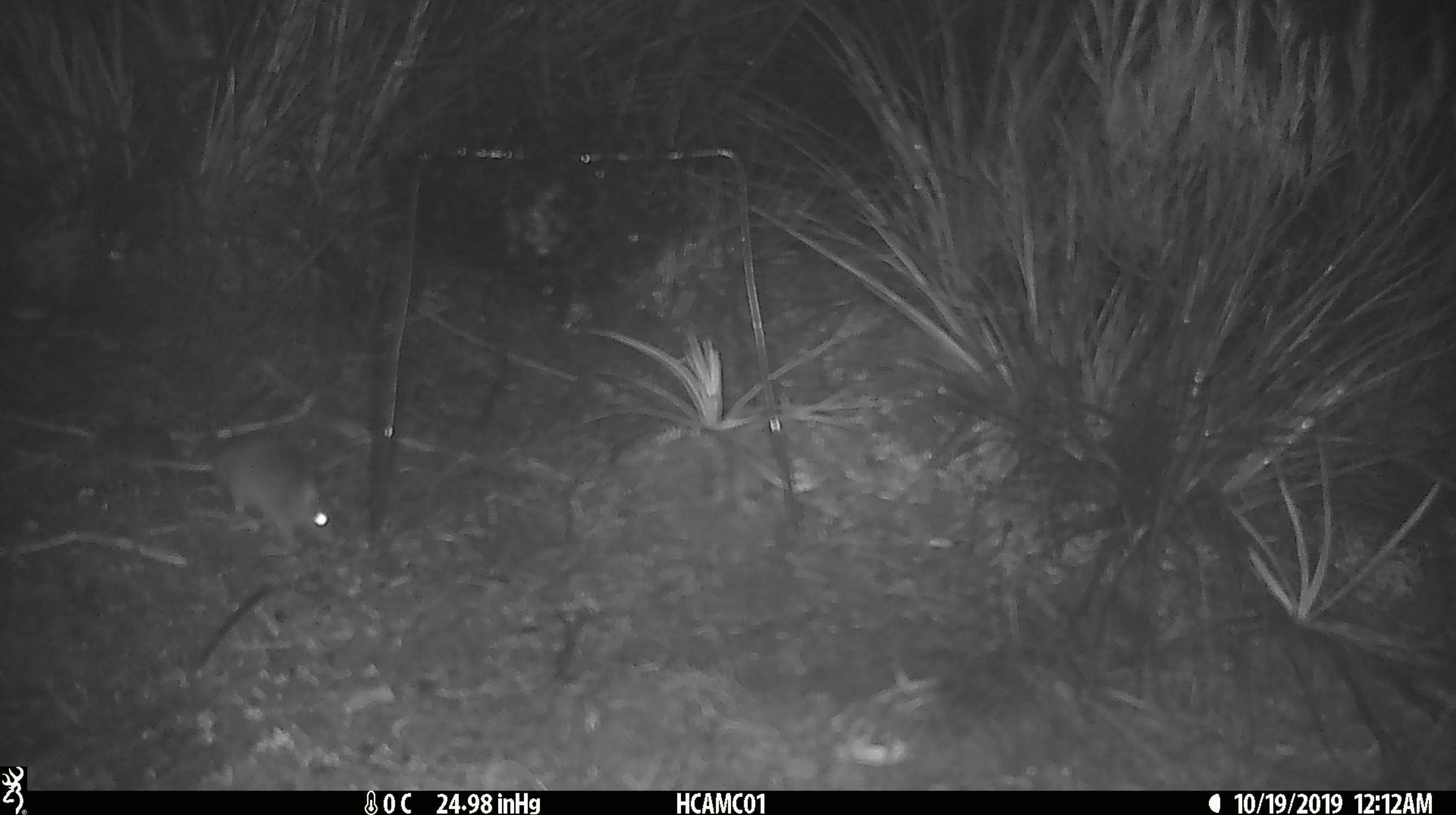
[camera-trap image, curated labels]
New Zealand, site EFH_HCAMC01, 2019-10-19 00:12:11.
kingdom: Animalia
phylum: Chordata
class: Mammalia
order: Rodentia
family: Muridae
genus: Mus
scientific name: Mus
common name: mouse